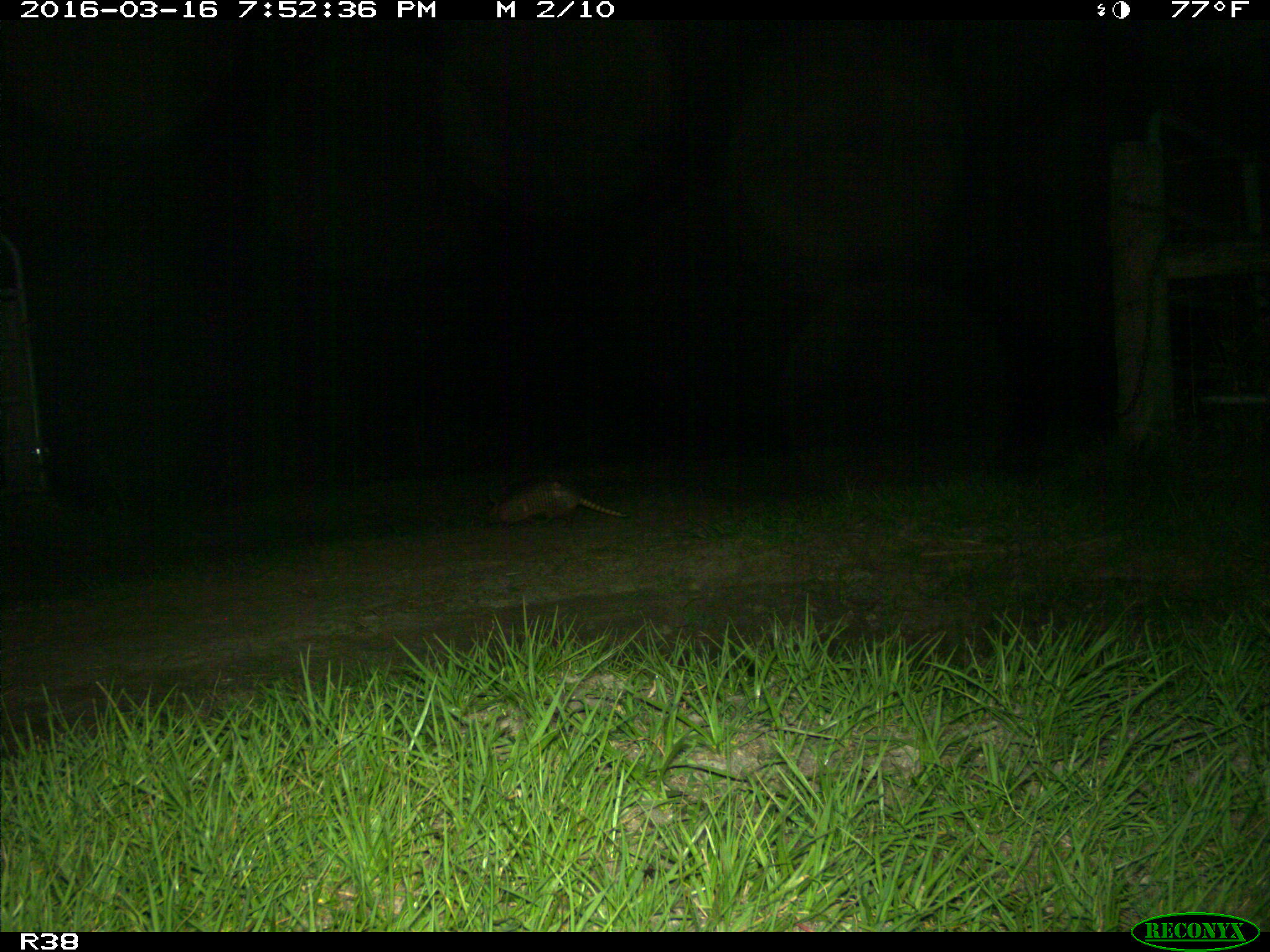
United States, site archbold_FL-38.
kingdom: Animalia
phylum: Chordata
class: Mammalia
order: Cingulata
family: Dasypodidae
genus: Dasypus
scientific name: Dasypus novemcinctus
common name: nine-banded armadillo